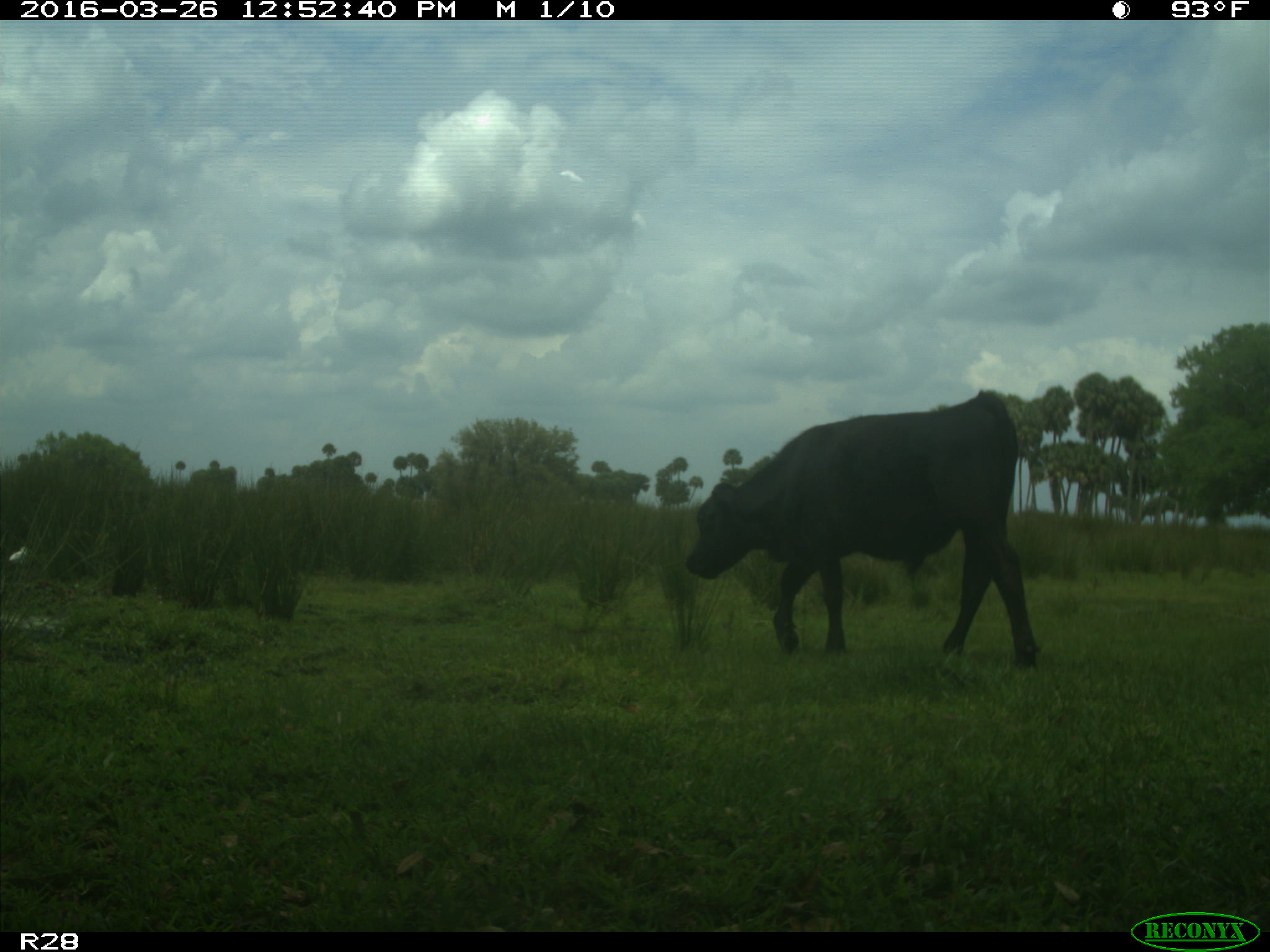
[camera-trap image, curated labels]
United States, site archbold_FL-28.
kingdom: Animalia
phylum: Chordata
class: Mammalia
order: Artiodactyla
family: Bovidae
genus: Bos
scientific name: Bos taurus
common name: domestic cow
Bos taurus (domestic cow).